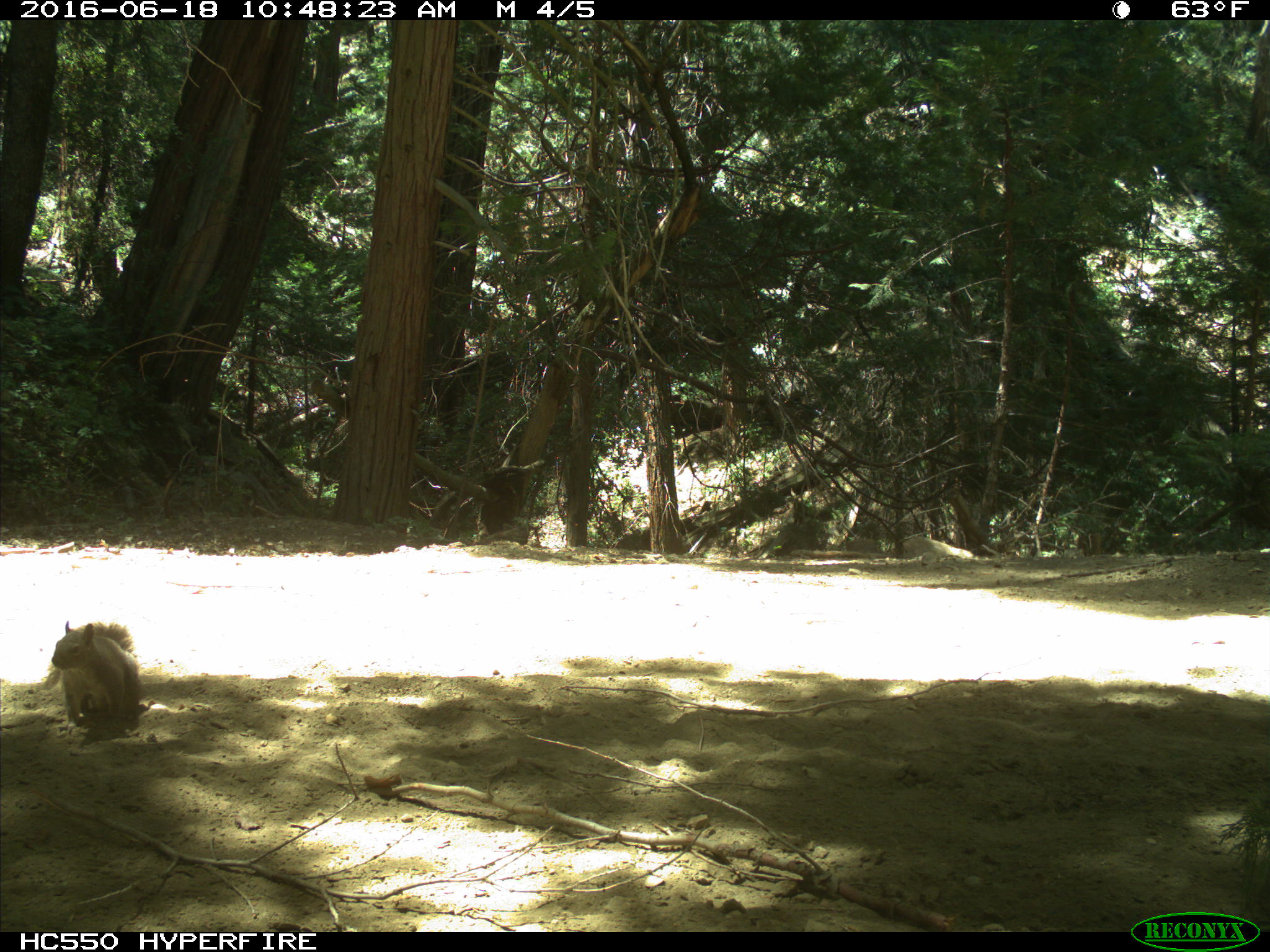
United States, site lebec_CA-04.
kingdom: Animalia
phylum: Chordata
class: Mammalia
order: Rodentia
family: Sciuridae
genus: Sciurus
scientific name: Sciurus carolinensis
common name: eastern gray squirrel